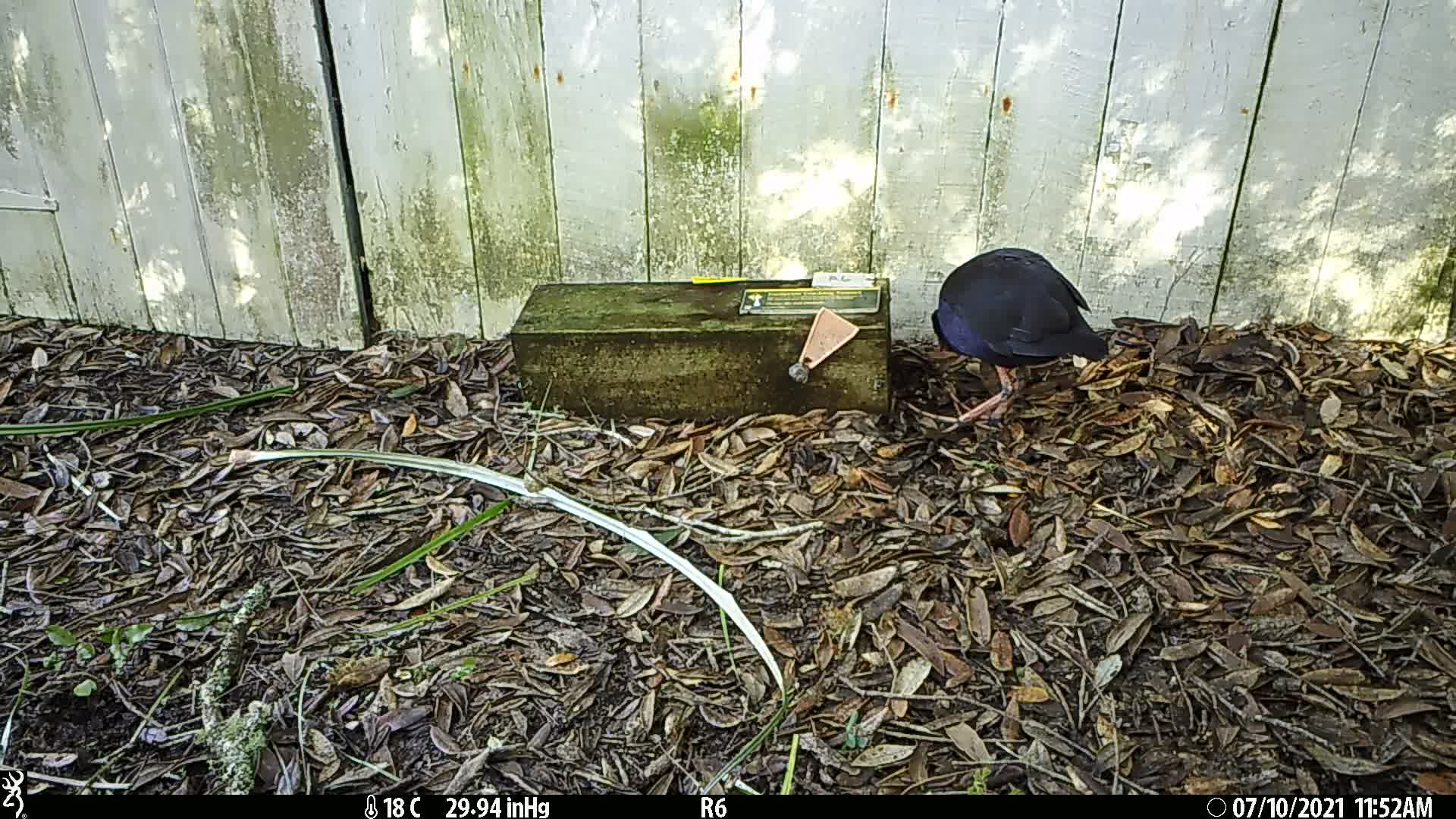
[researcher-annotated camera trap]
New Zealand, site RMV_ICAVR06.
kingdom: Animalia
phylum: Chordata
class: Aves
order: Gruiformes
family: Rallidae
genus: Porphyrio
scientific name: Porphyrio melanotus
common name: australasian swamphen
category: pukeko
Pukeko (australasian swamphen) (Porphyrio melanotus).